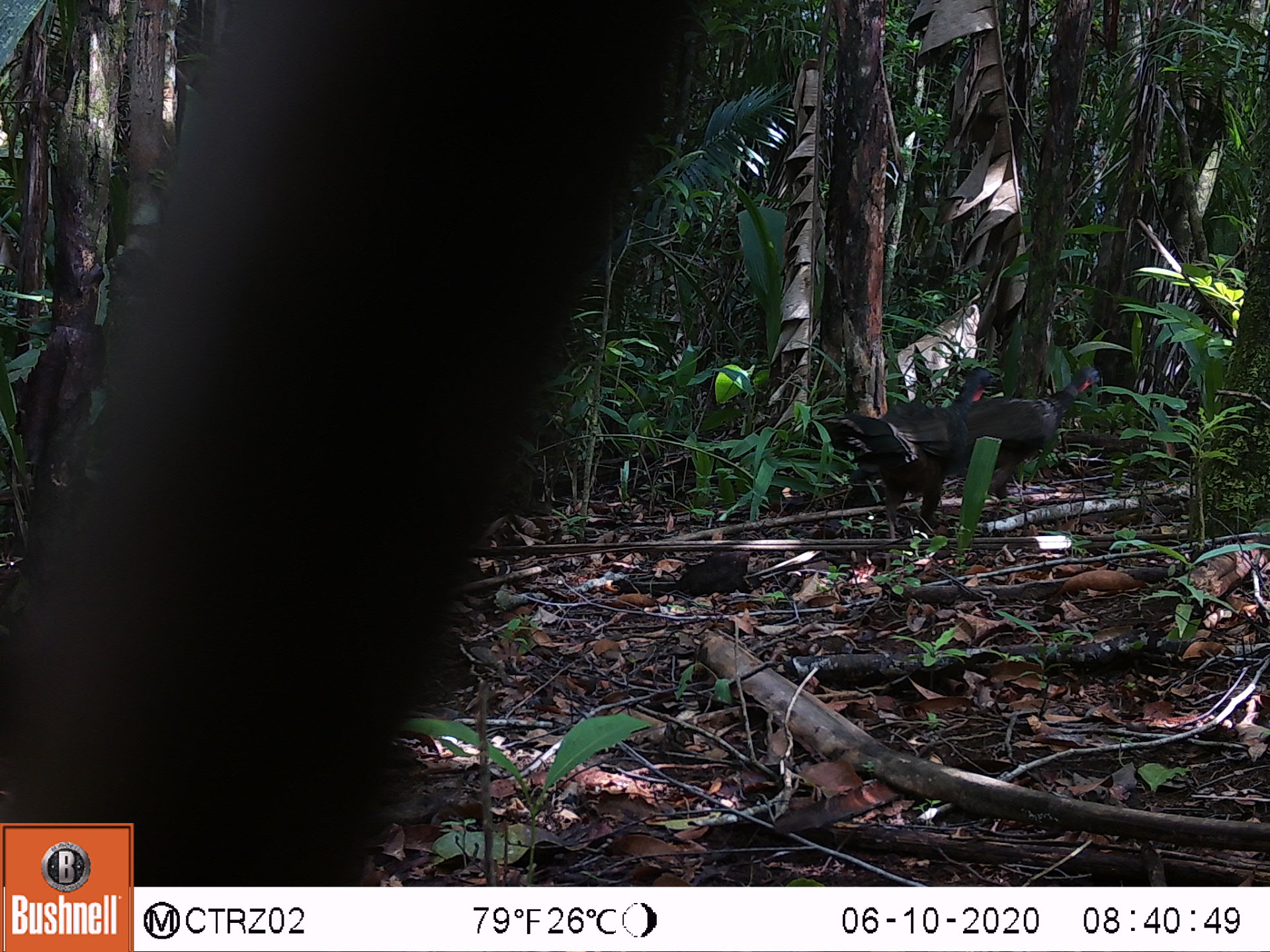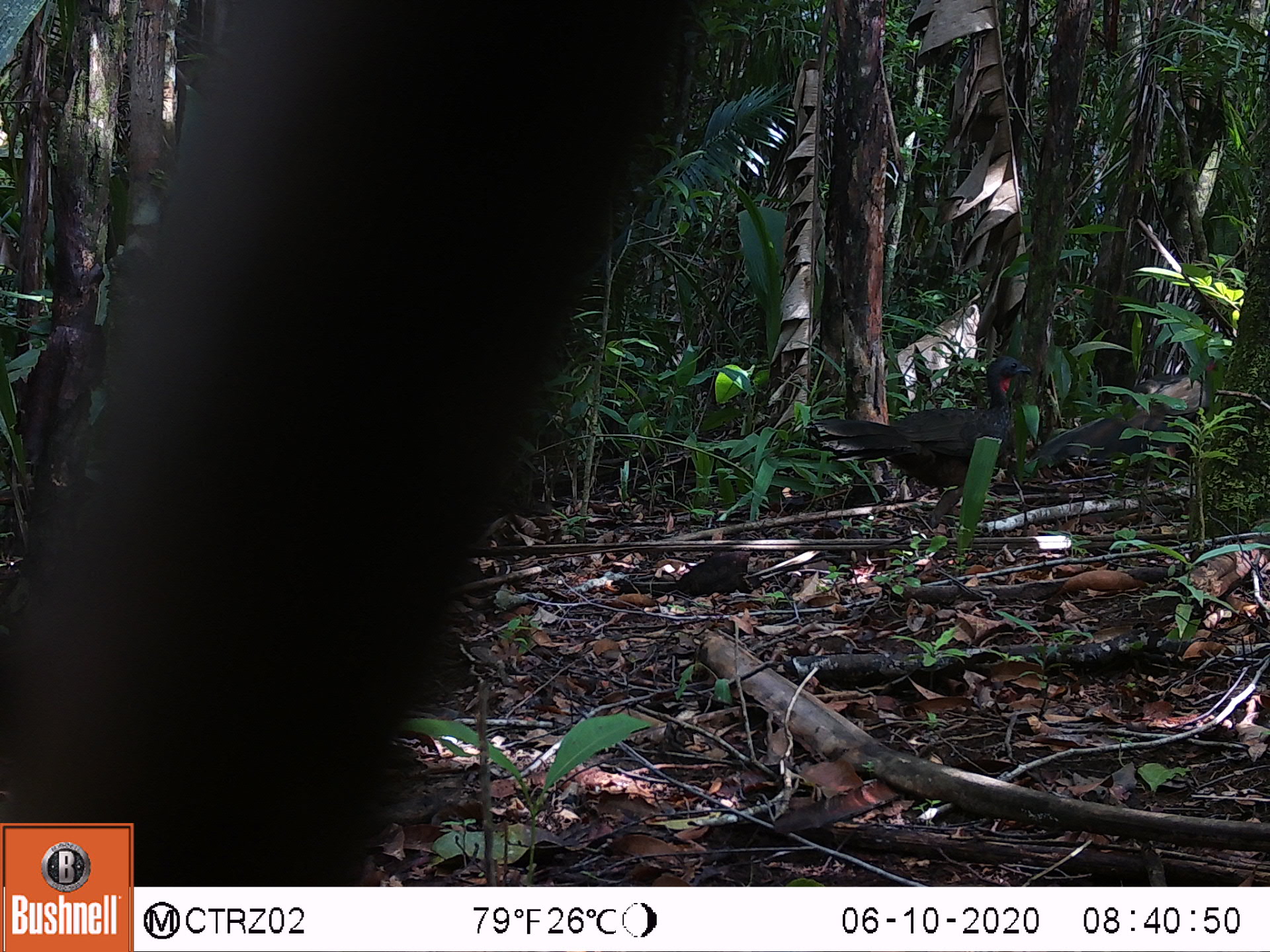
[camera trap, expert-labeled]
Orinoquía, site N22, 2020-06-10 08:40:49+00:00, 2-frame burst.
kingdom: Animalia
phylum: Chordata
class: Aves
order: Galliformes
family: Cracidae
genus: Penelope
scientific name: Penelope jacquacu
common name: spix's guan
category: spixs guan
Spixs guan (spix's guan) (Penelope jacquacu).